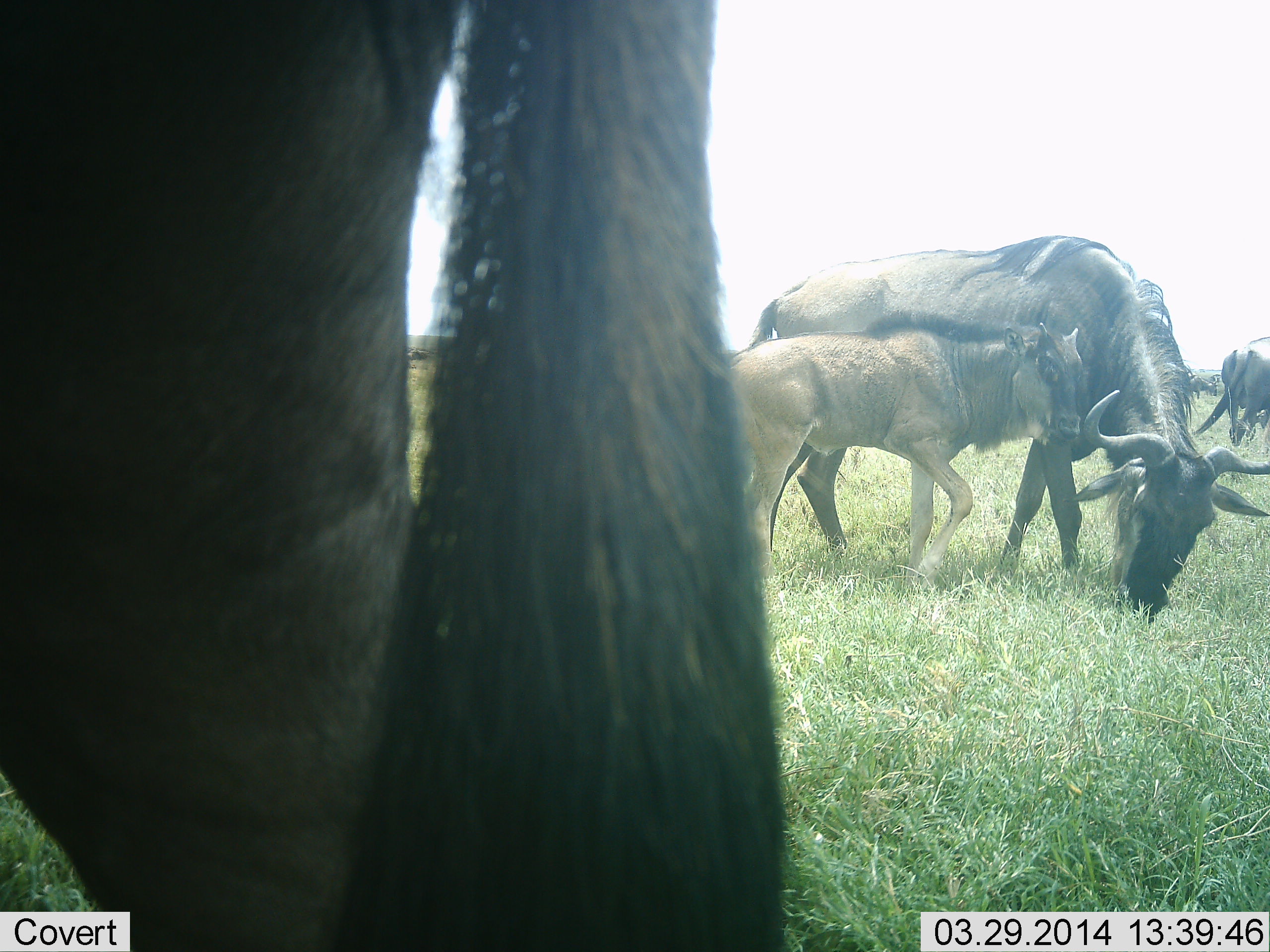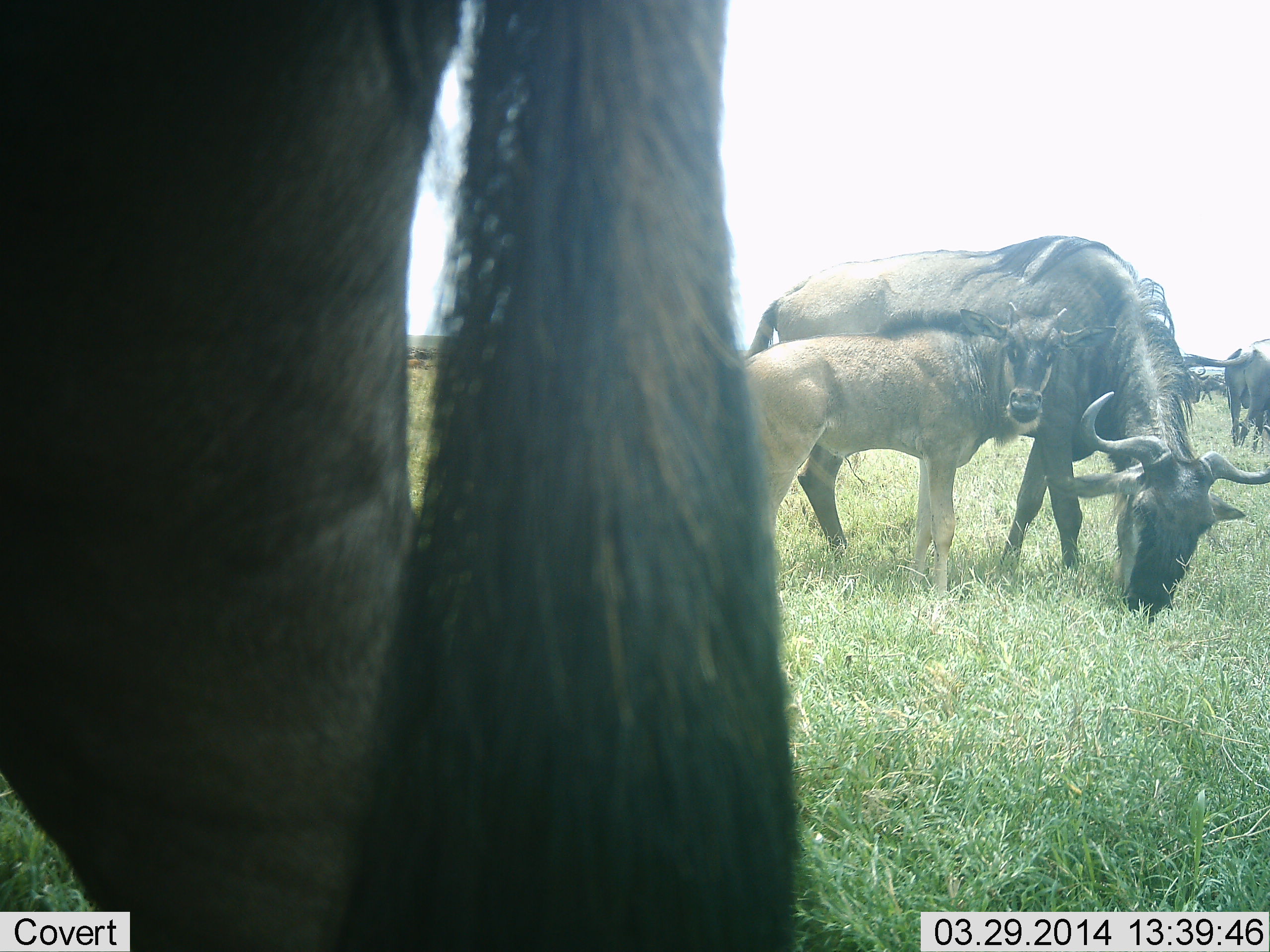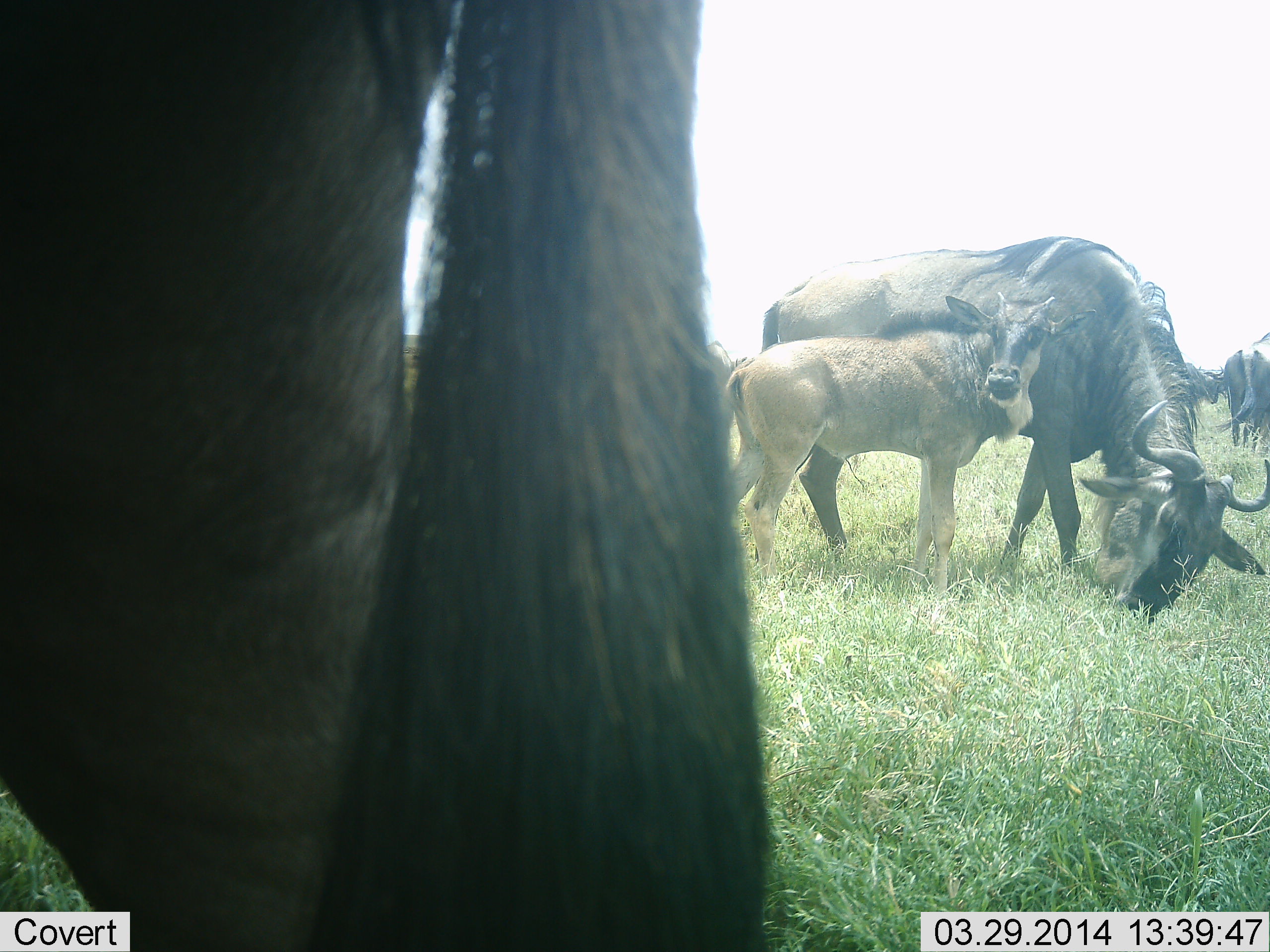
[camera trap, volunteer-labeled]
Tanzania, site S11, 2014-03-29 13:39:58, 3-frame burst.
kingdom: Animalia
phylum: Chordata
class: Mammalia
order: Artiodactyla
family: Bovidae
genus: Connochaetes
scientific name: Connochaetes taurinus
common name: blue wildebeest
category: wildebeest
Wildebeest (blue wildebeest) (Connochaetes taurinus), count 4. Behavior (volunteer vote fractions): standing 70%, resting 0%, moving 0%, interacting 10%. Young present (vote fraction): 100%. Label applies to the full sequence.